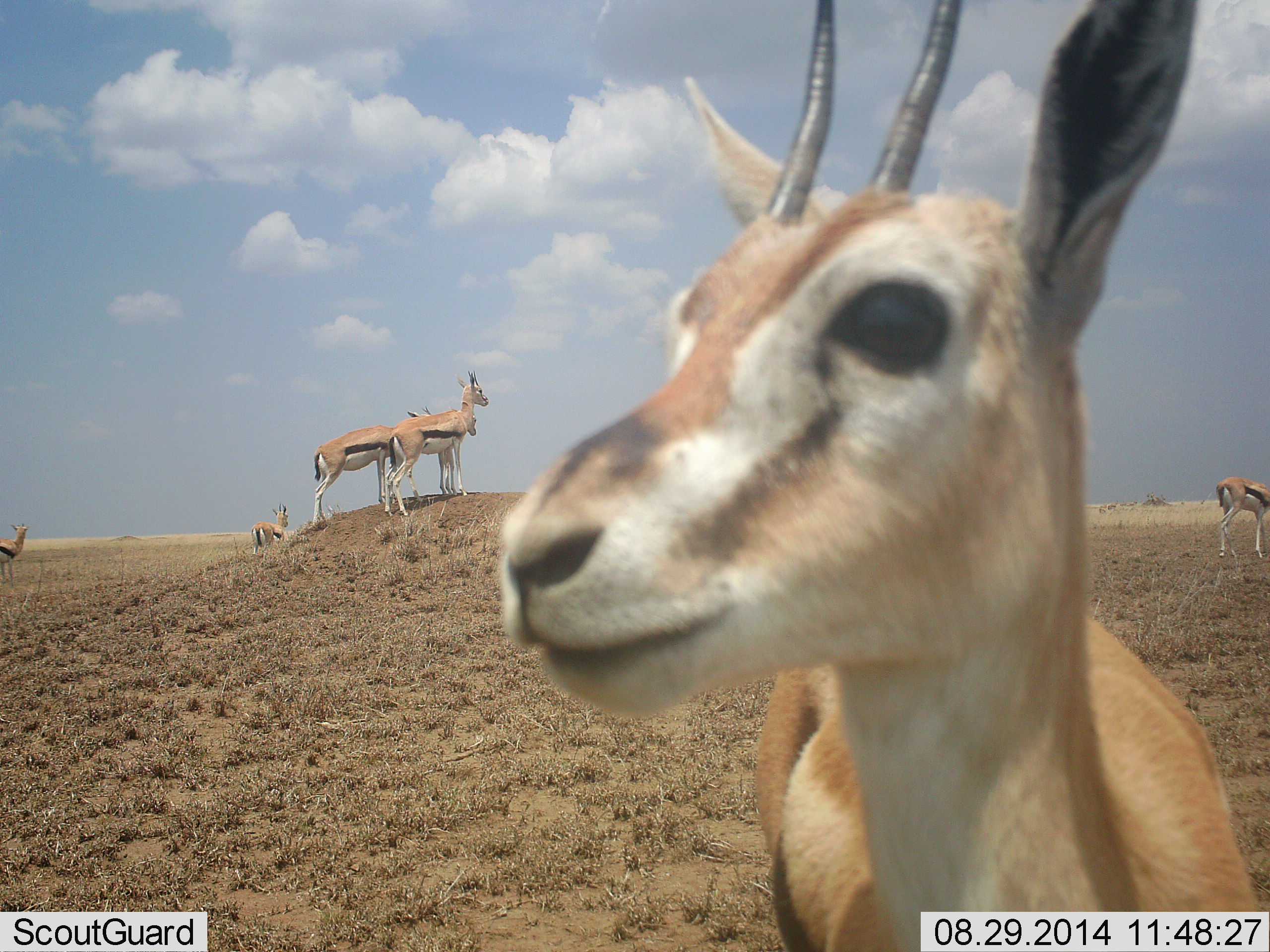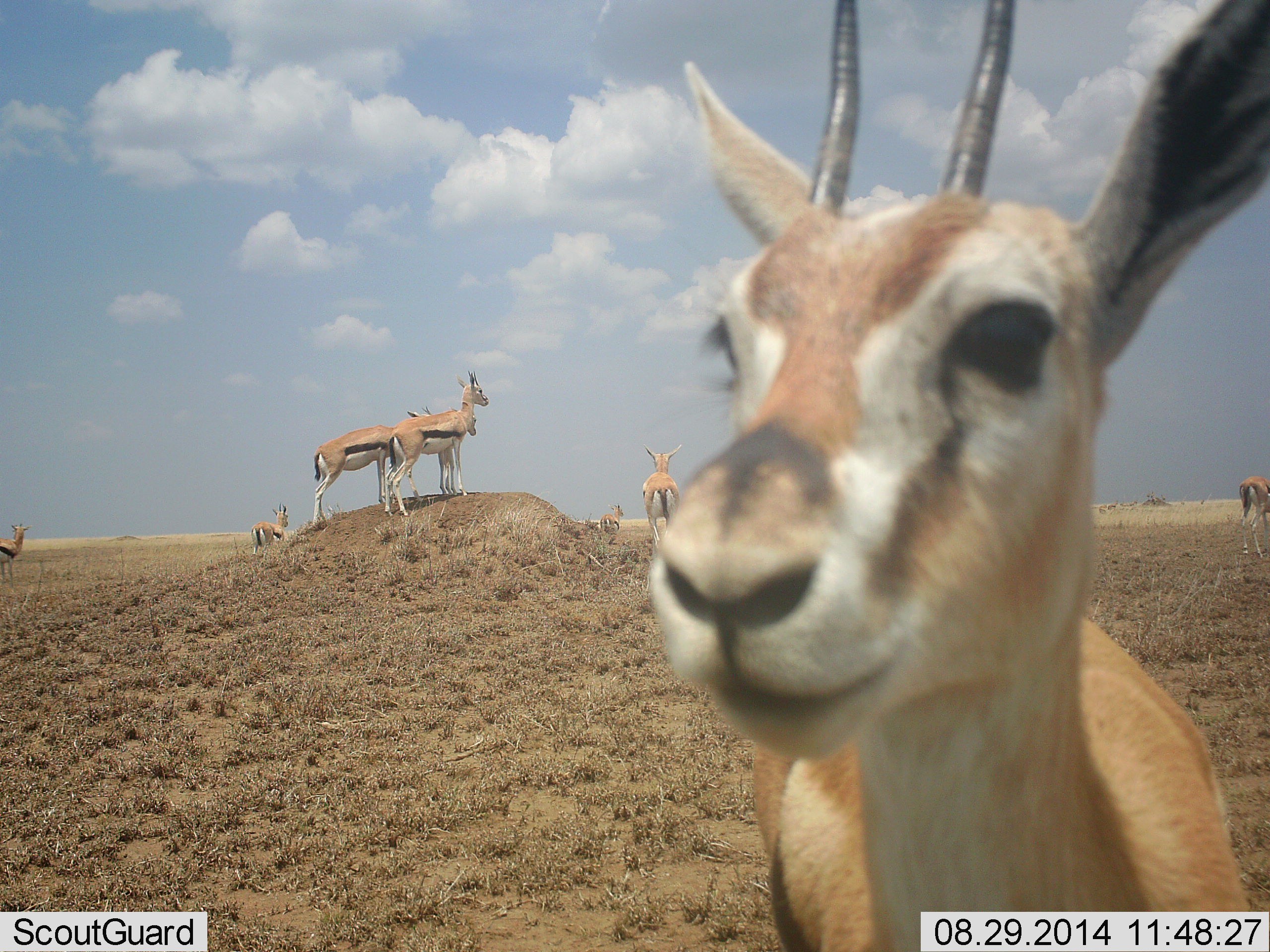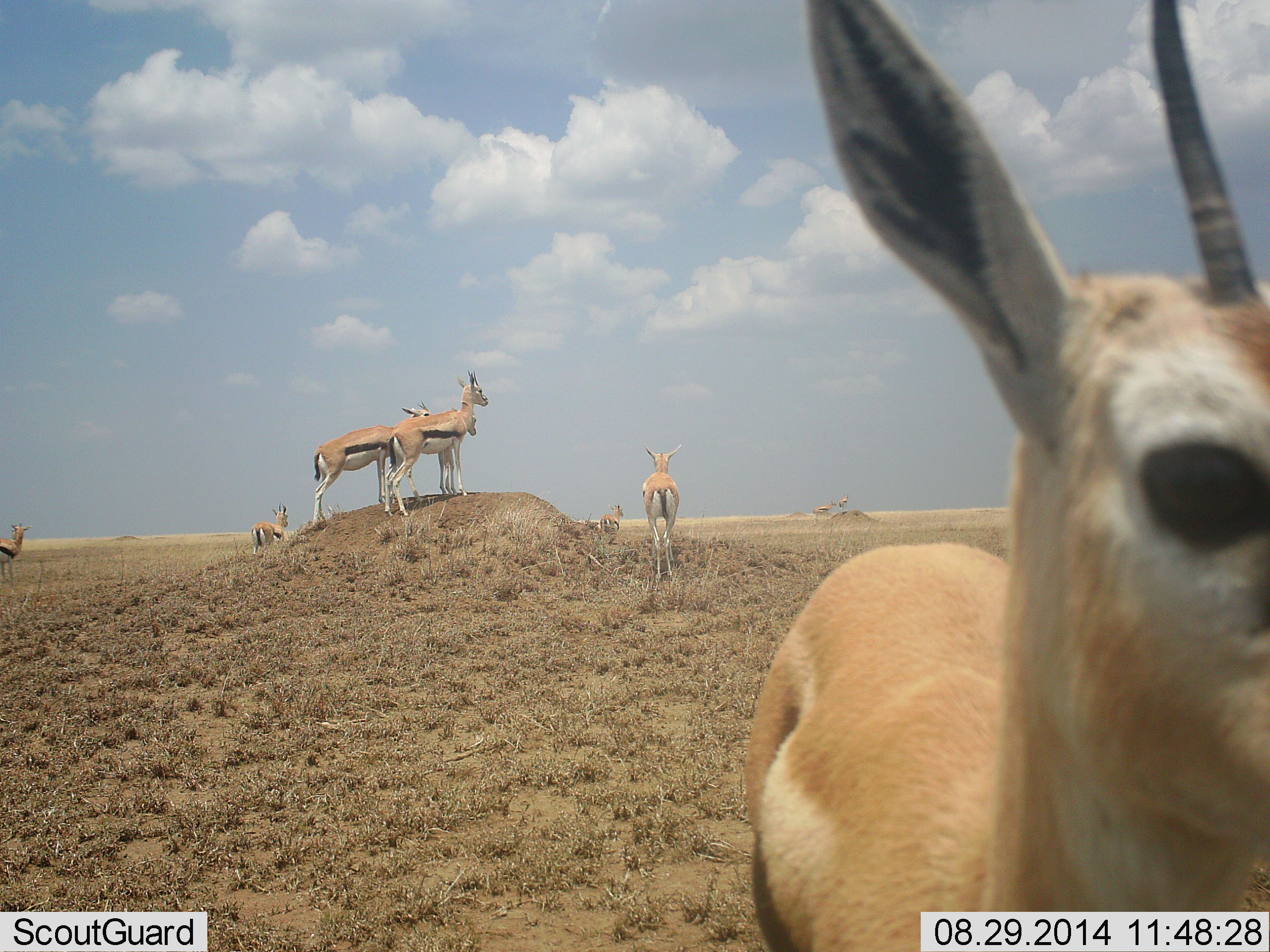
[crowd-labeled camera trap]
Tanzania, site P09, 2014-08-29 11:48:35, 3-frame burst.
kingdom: Animalia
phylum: Chordata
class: Mammalia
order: Artiodactyla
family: Bovidae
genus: Eudorcas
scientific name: Eudorcas thomsonii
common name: thomson's gazelle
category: gazellethomsons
Gazellethomsons (thomson's gazelle) (Eudorcas thomsonii), count 8. Behavior (volunteer vote fractions): standing 100%, resting 0%, moving 18%, interacting 9%. Young present (vote fraction): 0%. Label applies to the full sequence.